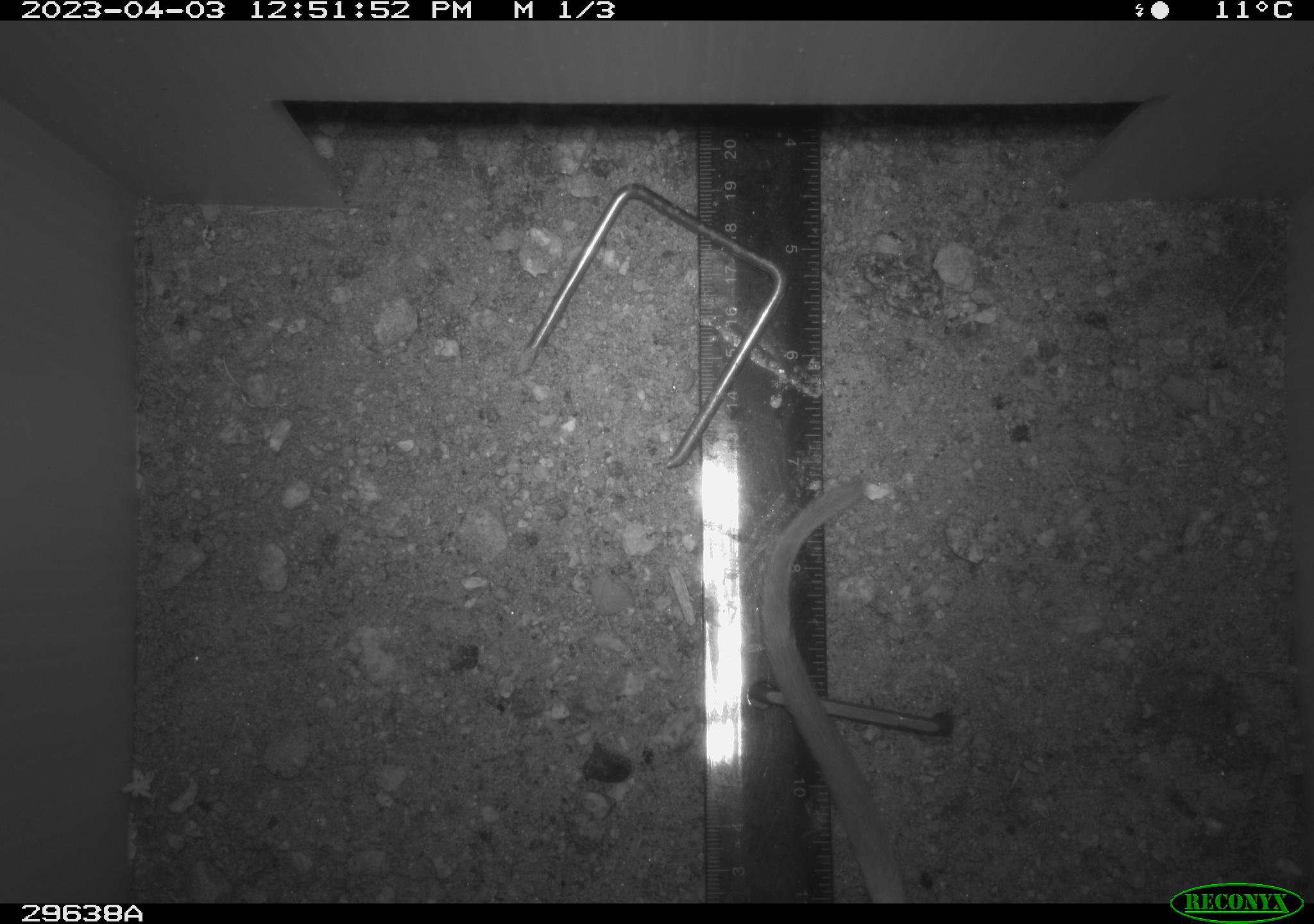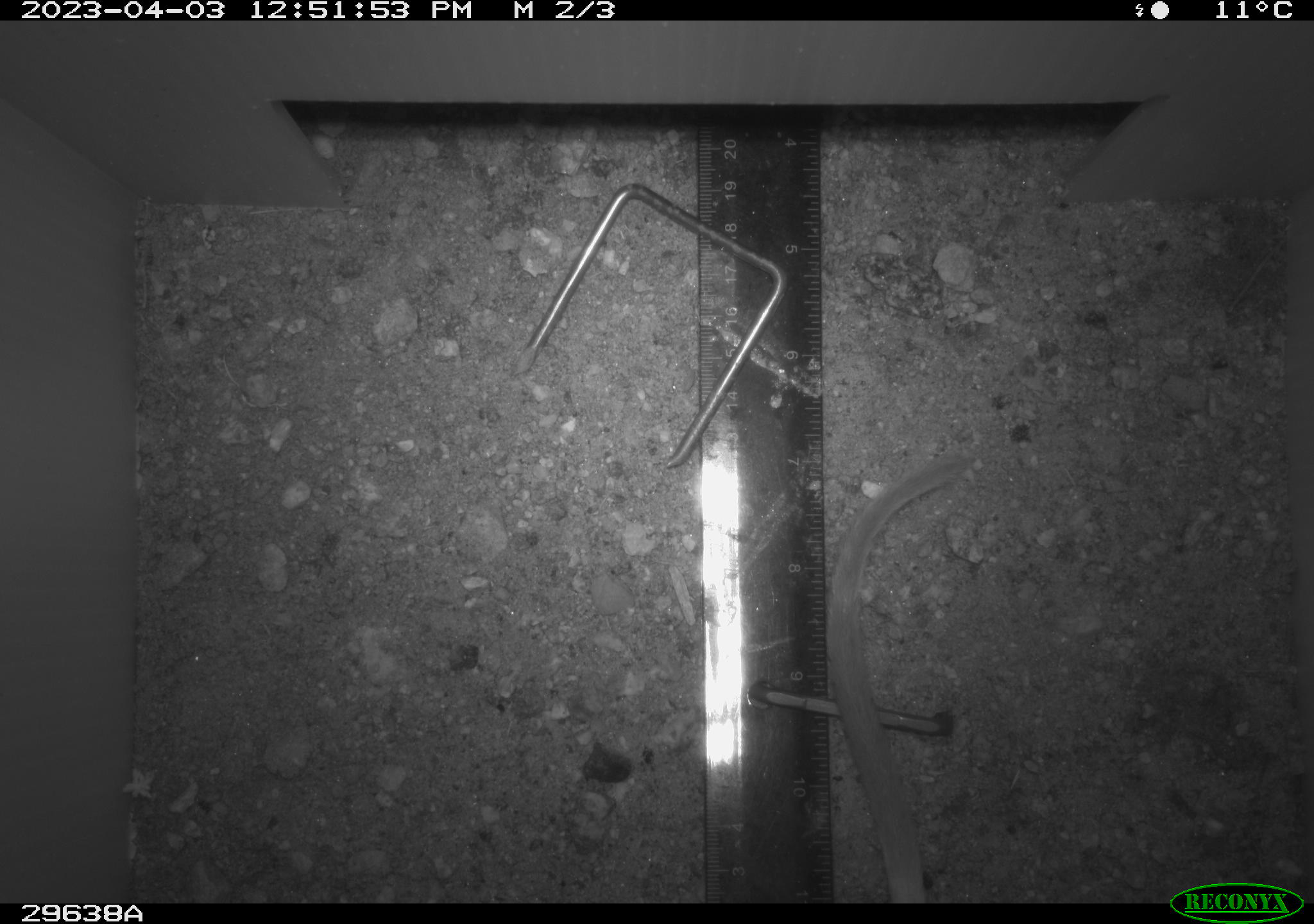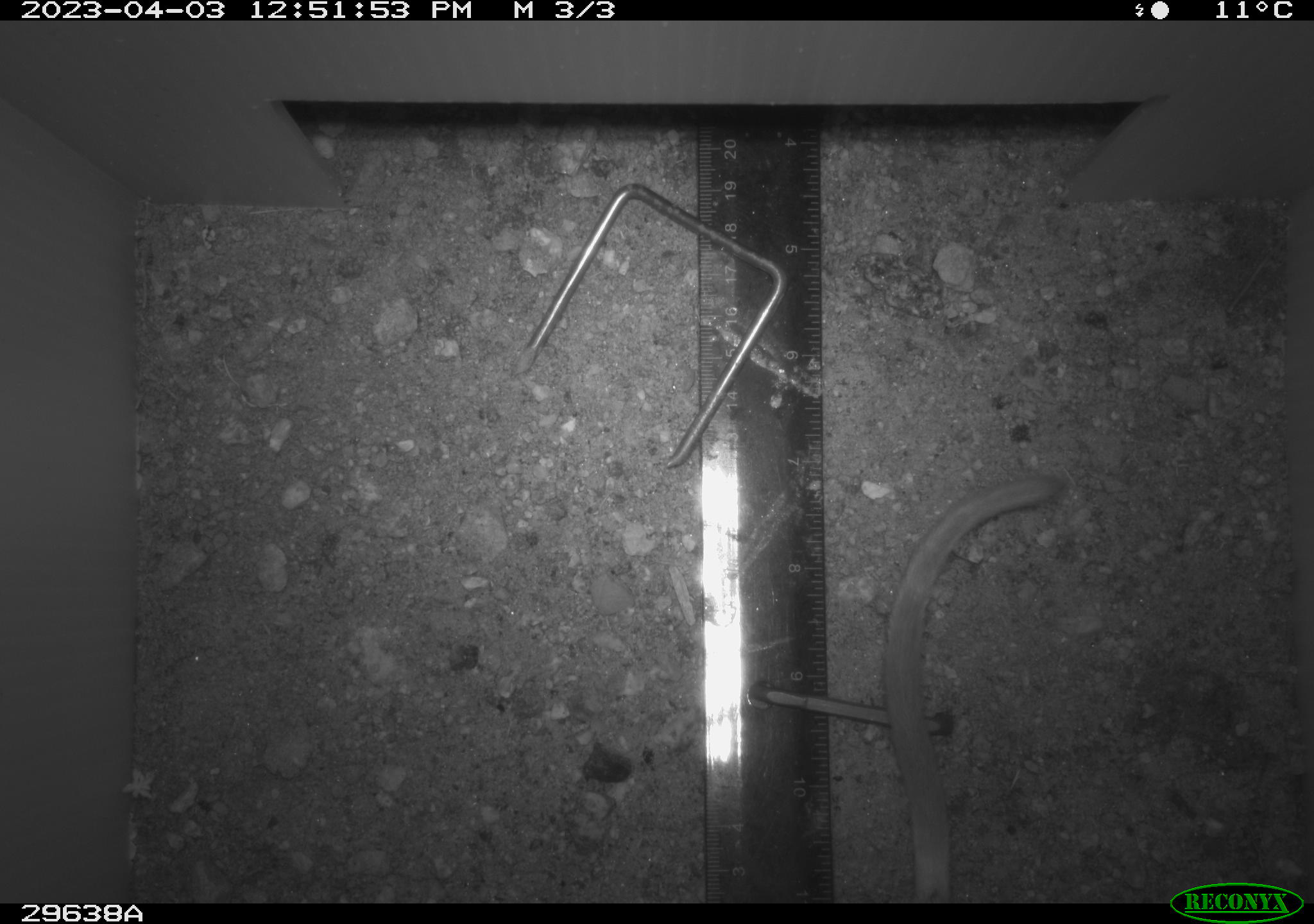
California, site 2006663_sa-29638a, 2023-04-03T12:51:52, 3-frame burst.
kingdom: Animalia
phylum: Chordata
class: Mammalia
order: Rodentia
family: Cricetidae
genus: Neotoma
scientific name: Neotoma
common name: pack rat or woodrat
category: neotoma species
Neotoma species (pack rat or woodrat) (Neotoma).